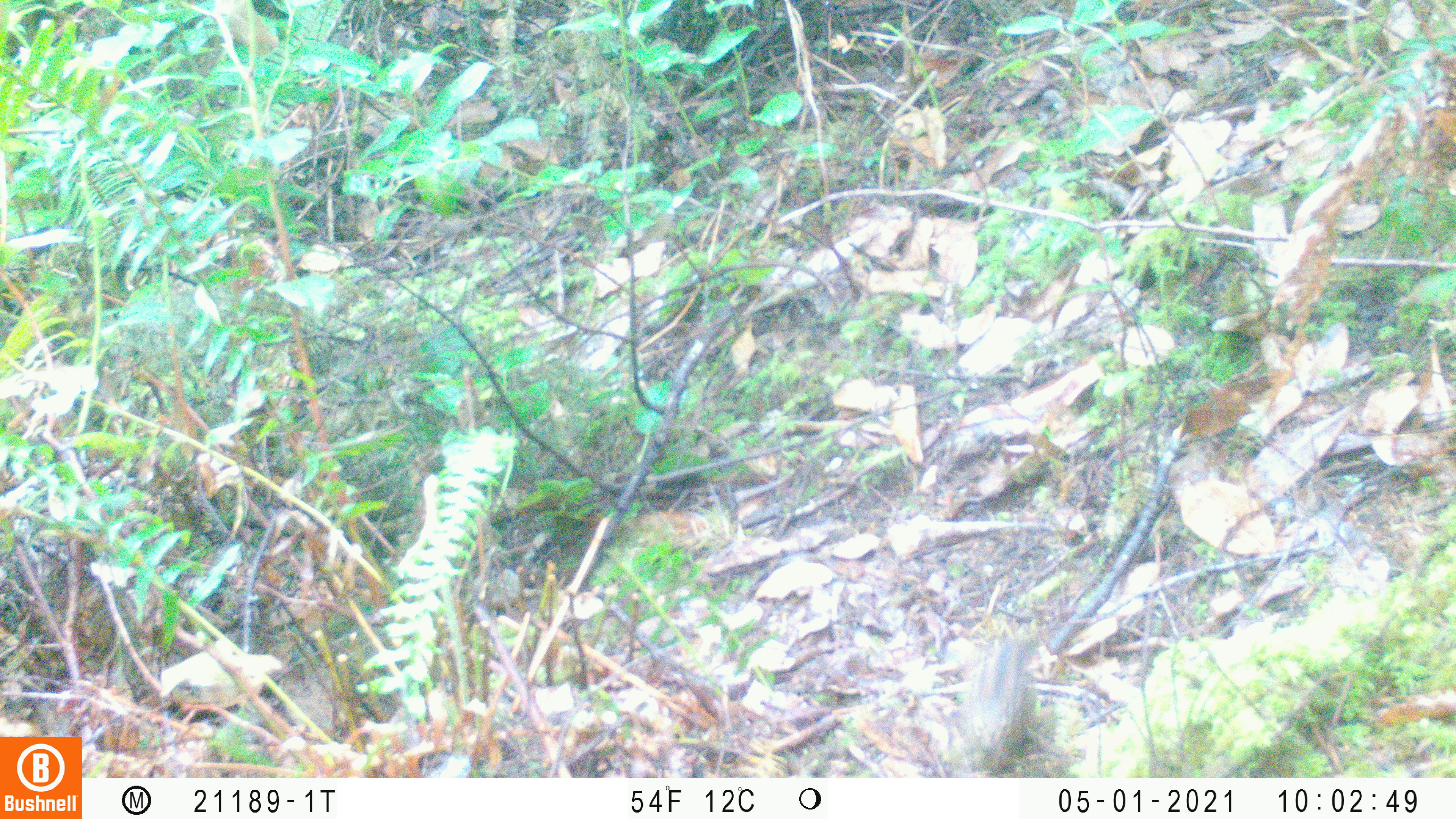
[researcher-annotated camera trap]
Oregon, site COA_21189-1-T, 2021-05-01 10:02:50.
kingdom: Animalia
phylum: Chordata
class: Mammalia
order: Rodentia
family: Sciuridae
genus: Neotamias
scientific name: Neotamias townsendii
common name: townsend's chipmunk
Townsend's chipmunk (Neotamias townsendii).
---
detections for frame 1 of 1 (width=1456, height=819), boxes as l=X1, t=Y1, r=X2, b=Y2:
townsend's chipmunk: l=961, t=643, r=1038, b=760